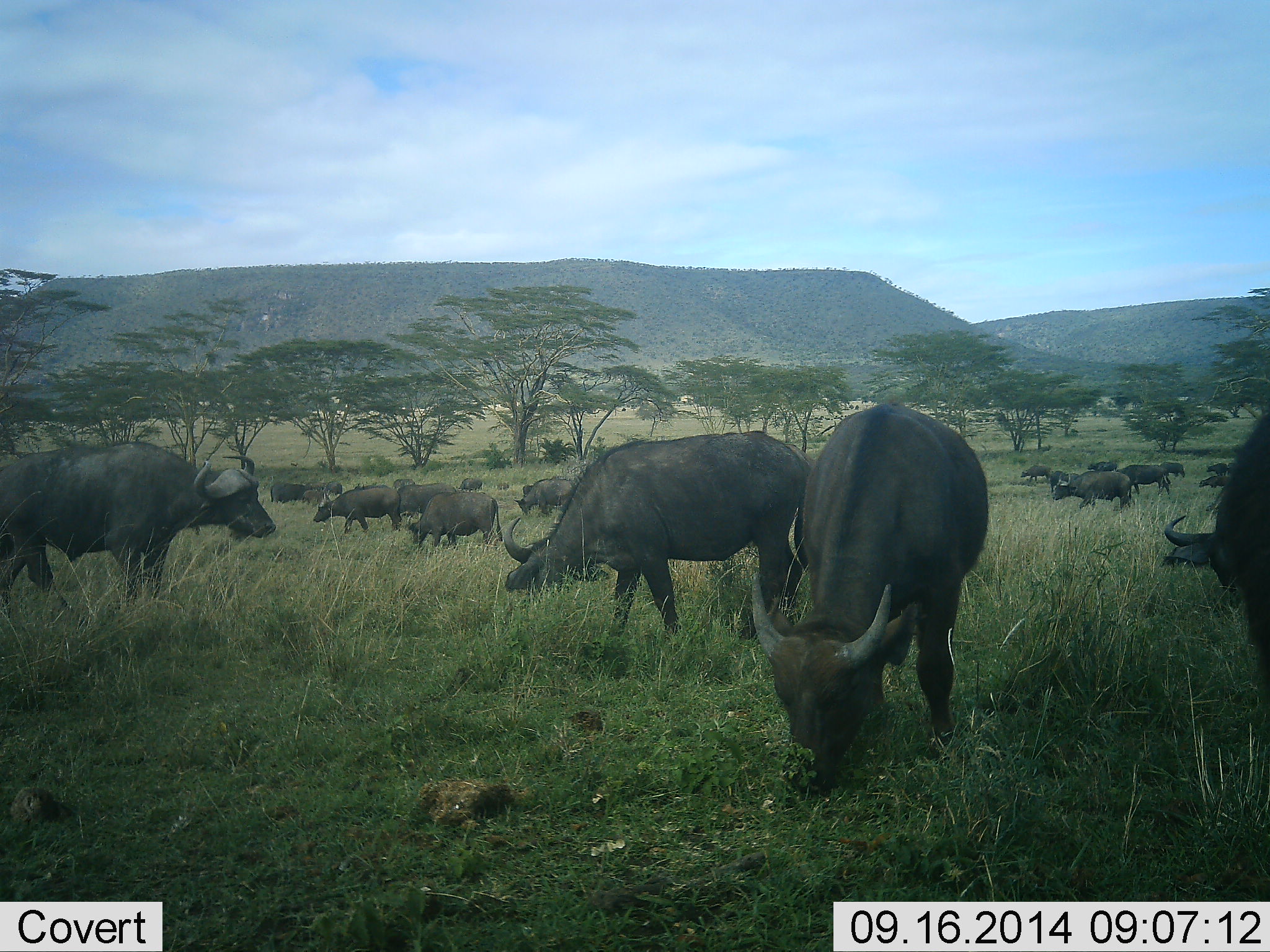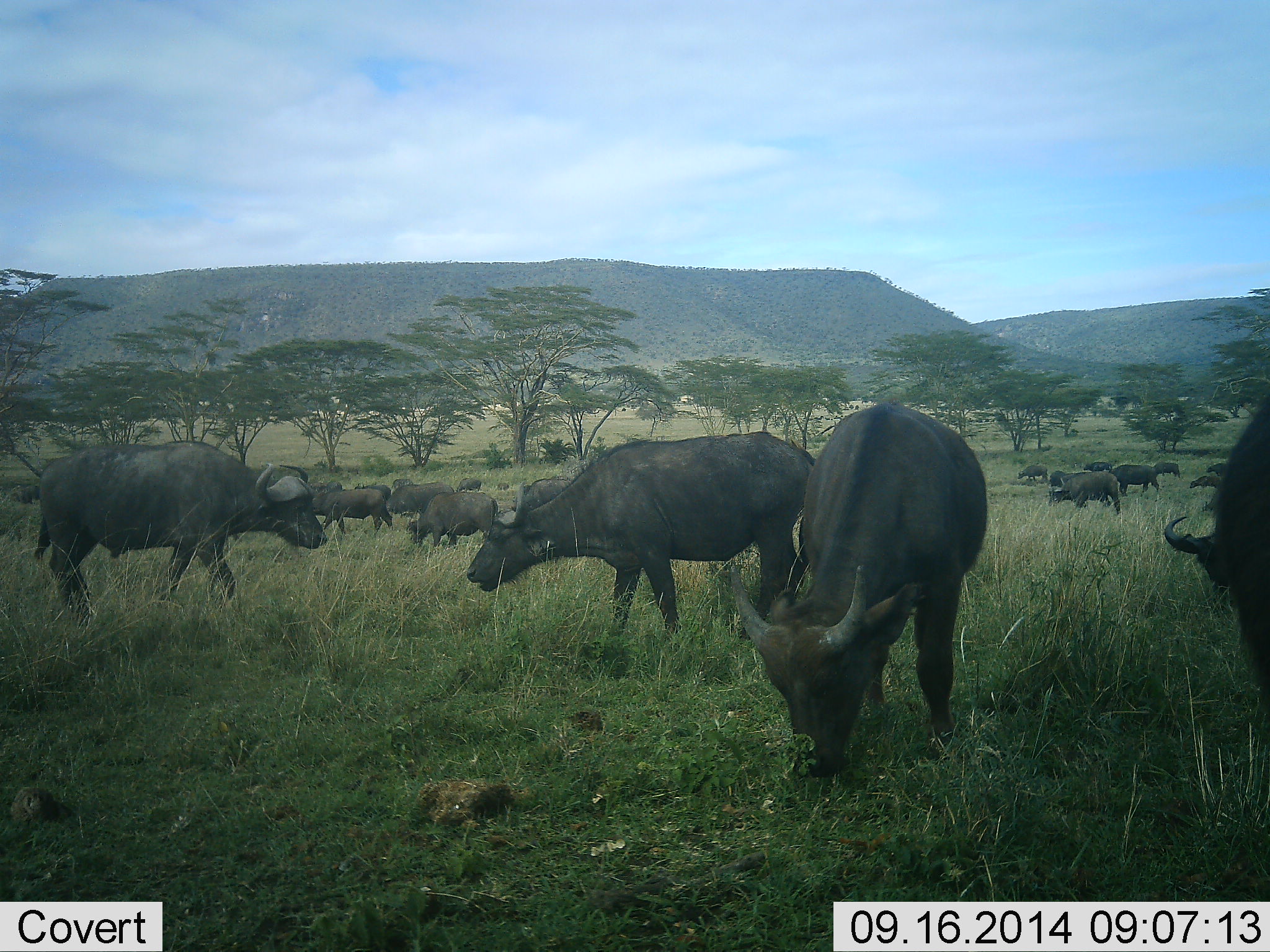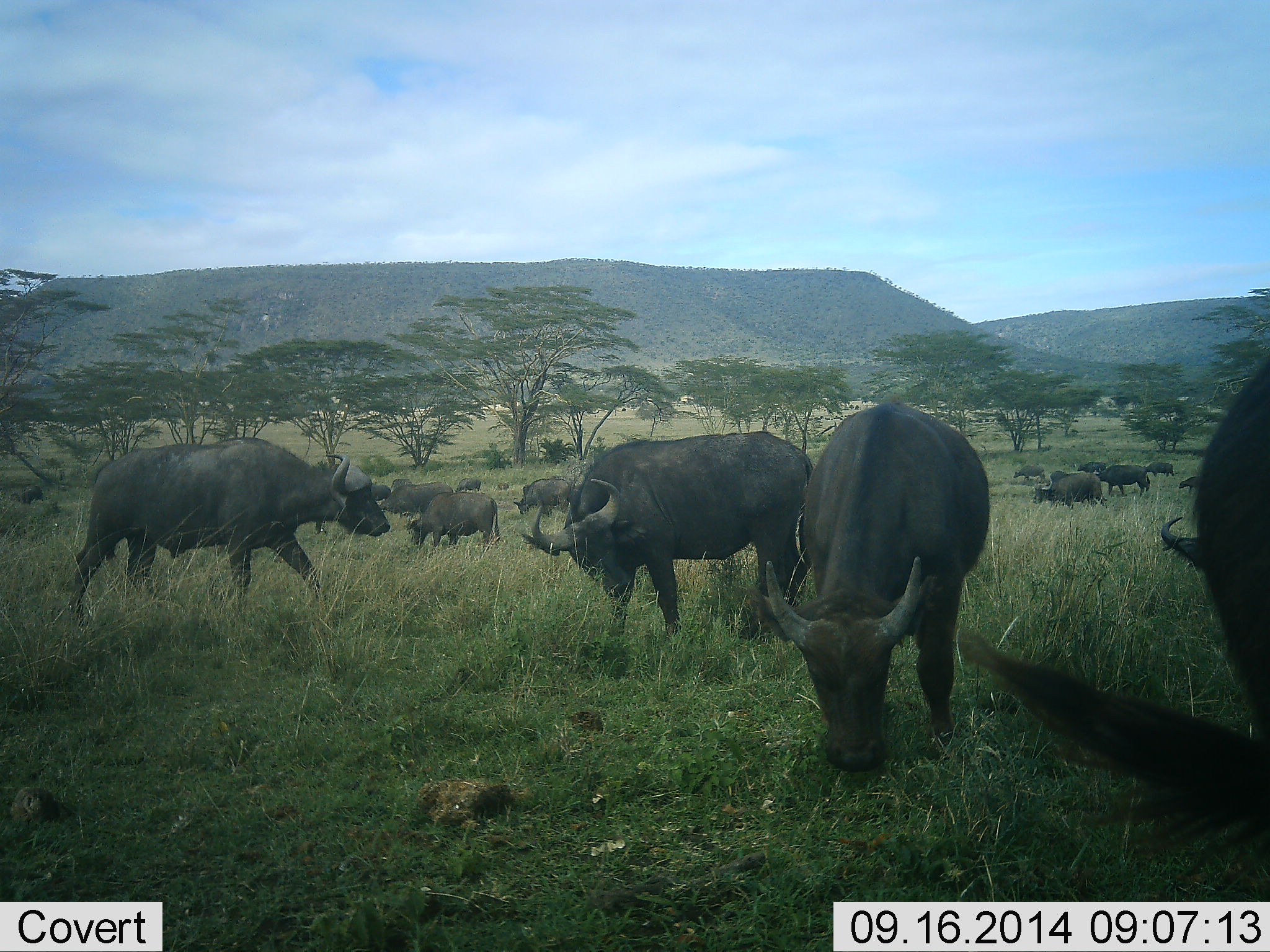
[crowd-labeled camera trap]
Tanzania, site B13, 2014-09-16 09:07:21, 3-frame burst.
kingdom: Animalia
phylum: Chordata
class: Mammalia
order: Artiodactyla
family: Bovidae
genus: Syncerus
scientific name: Syncerus caffer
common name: cape buffalo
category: buffalo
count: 11-50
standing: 60%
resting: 0%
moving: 60%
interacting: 0%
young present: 10%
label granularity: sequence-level